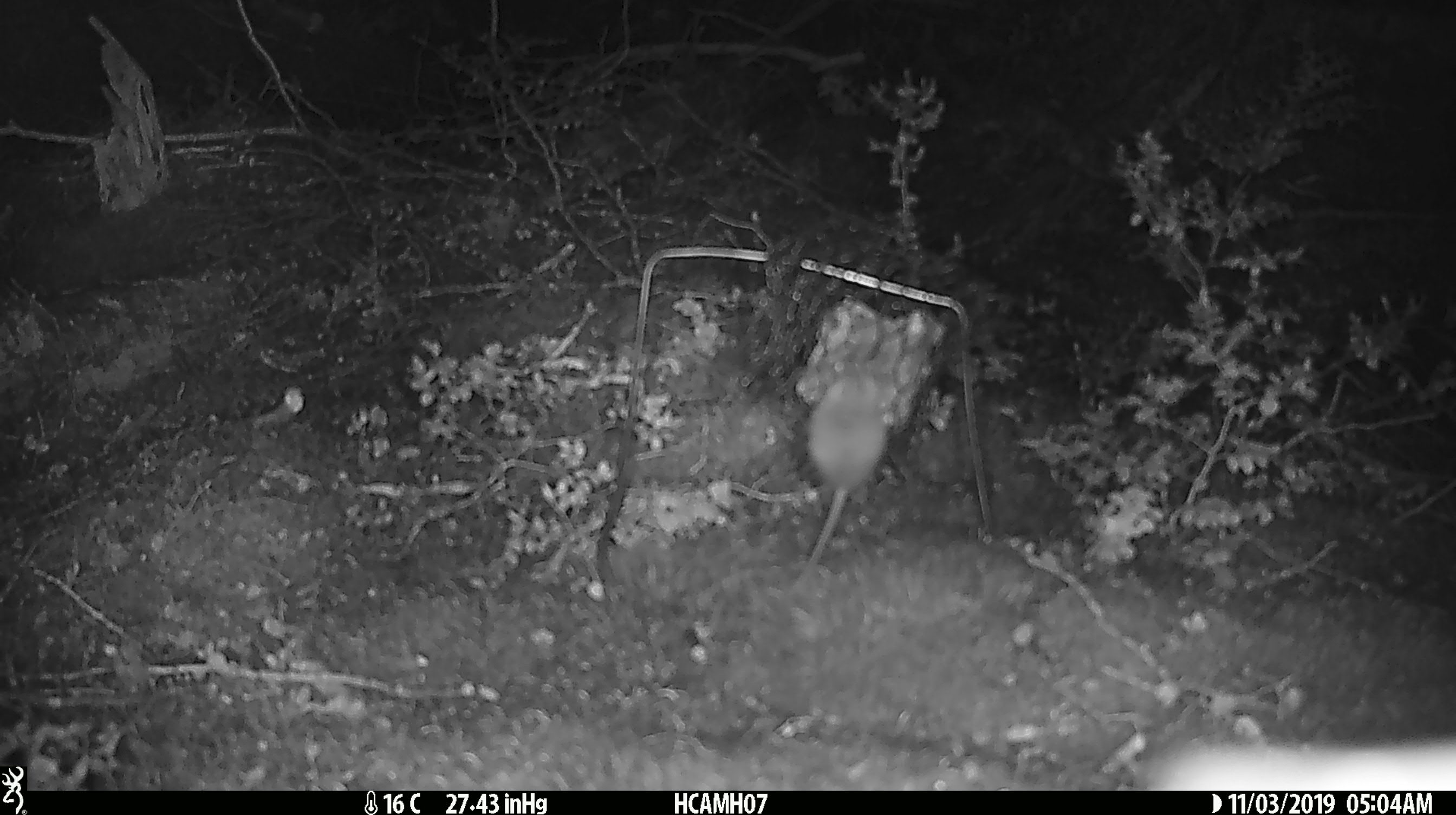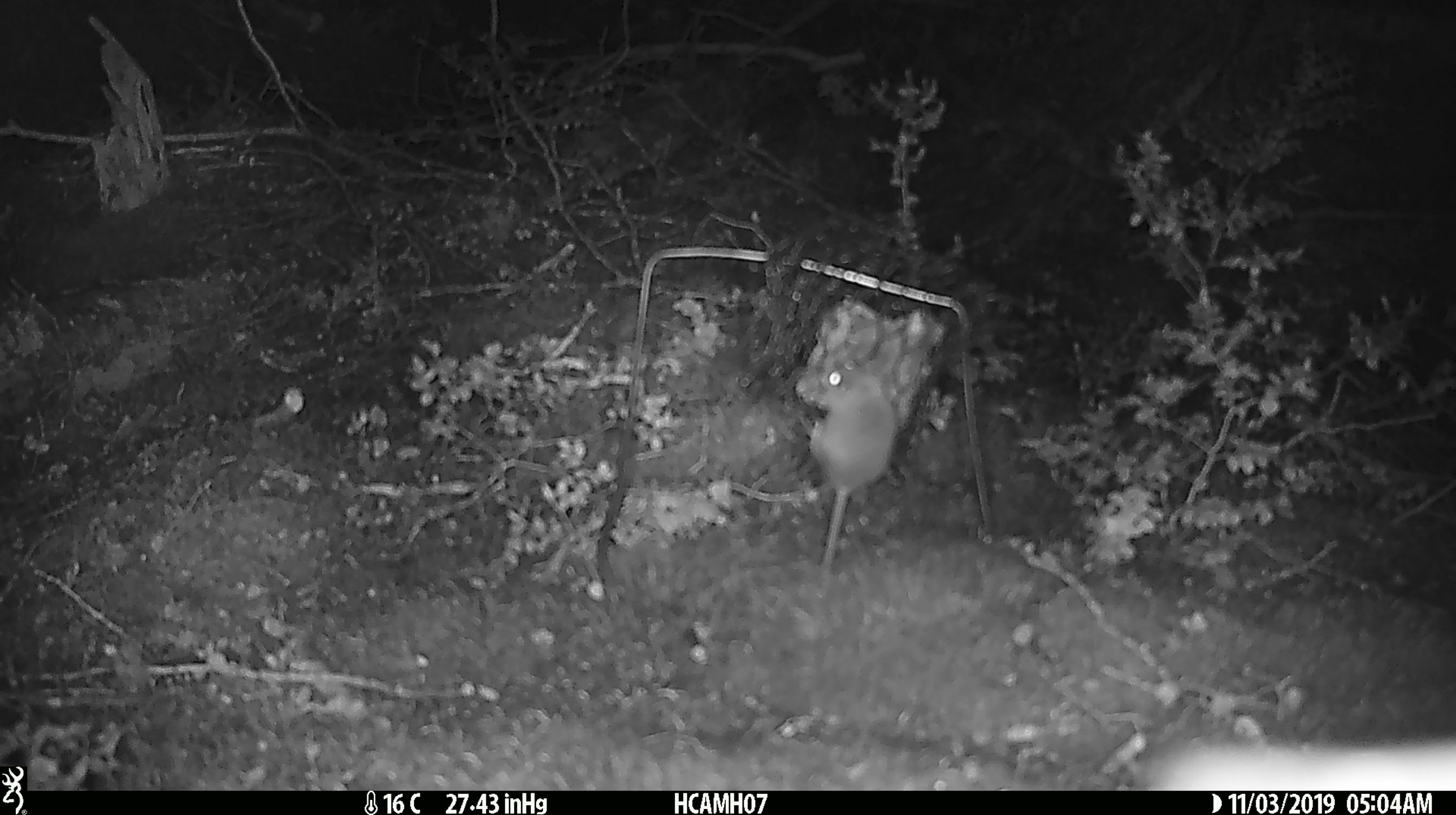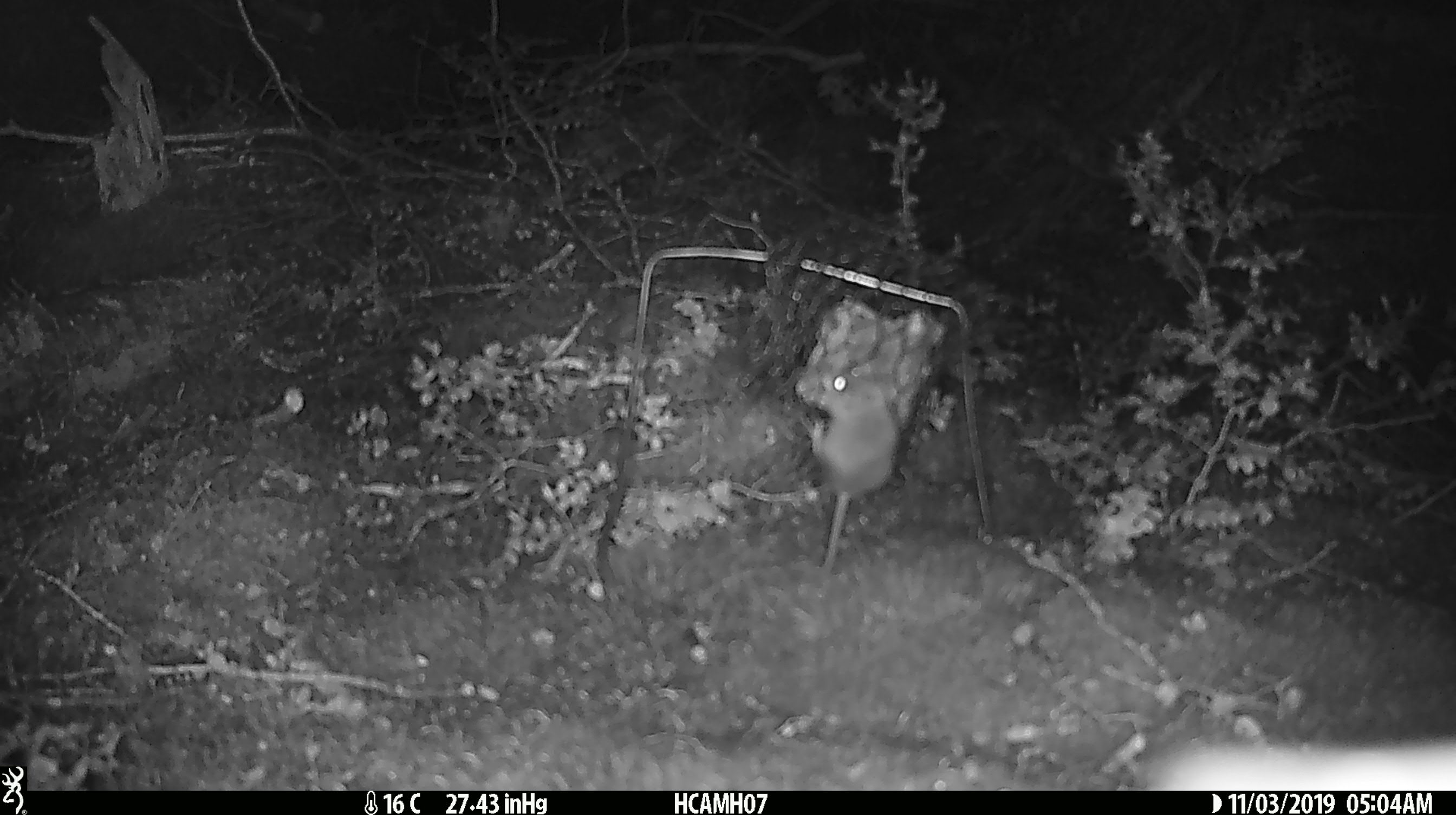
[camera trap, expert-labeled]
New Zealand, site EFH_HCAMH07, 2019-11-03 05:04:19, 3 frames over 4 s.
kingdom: Animalia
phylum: Chordata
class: Mammalia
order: Rodentia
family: Muridae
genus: Mus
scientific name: Mus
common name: mouse